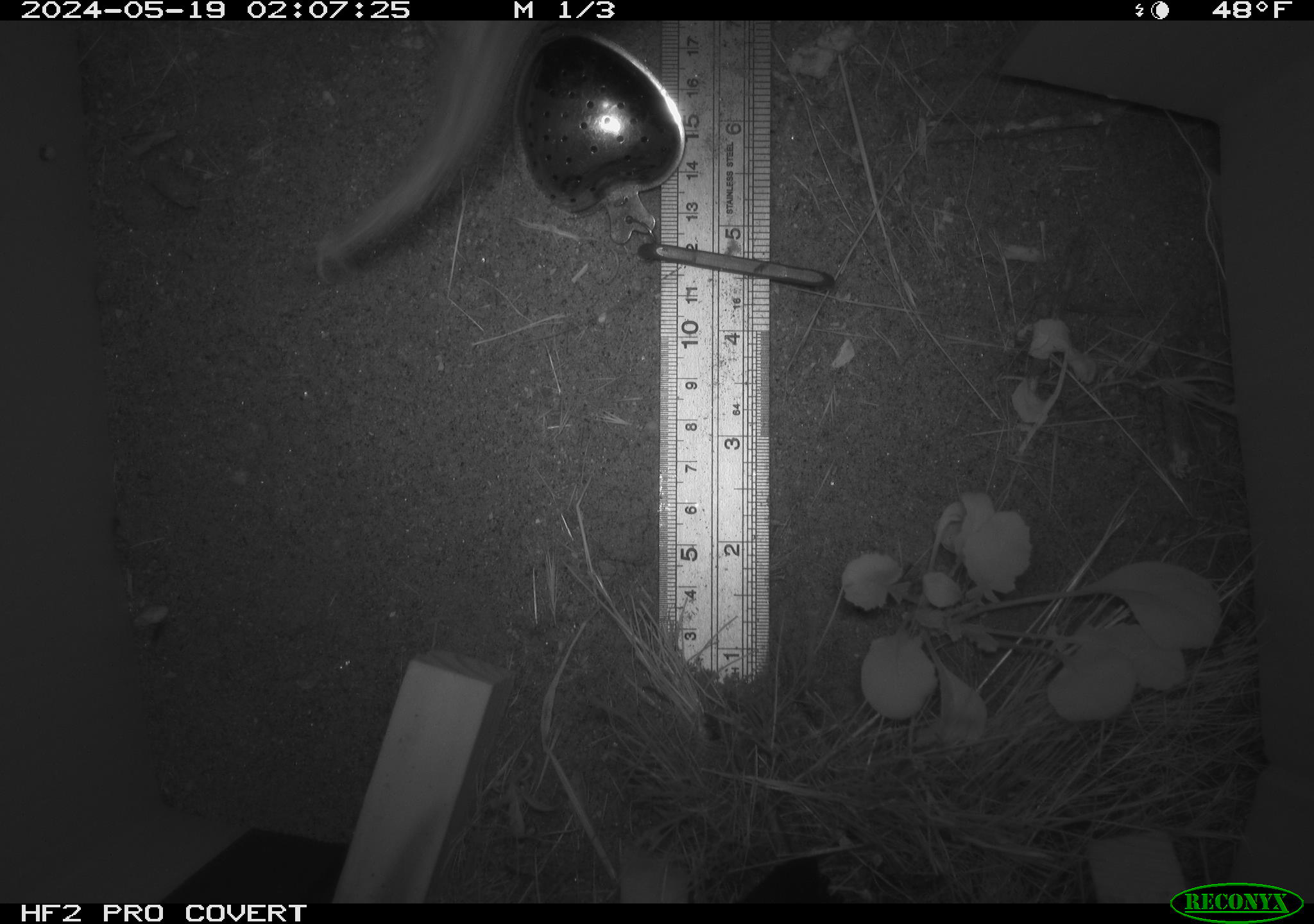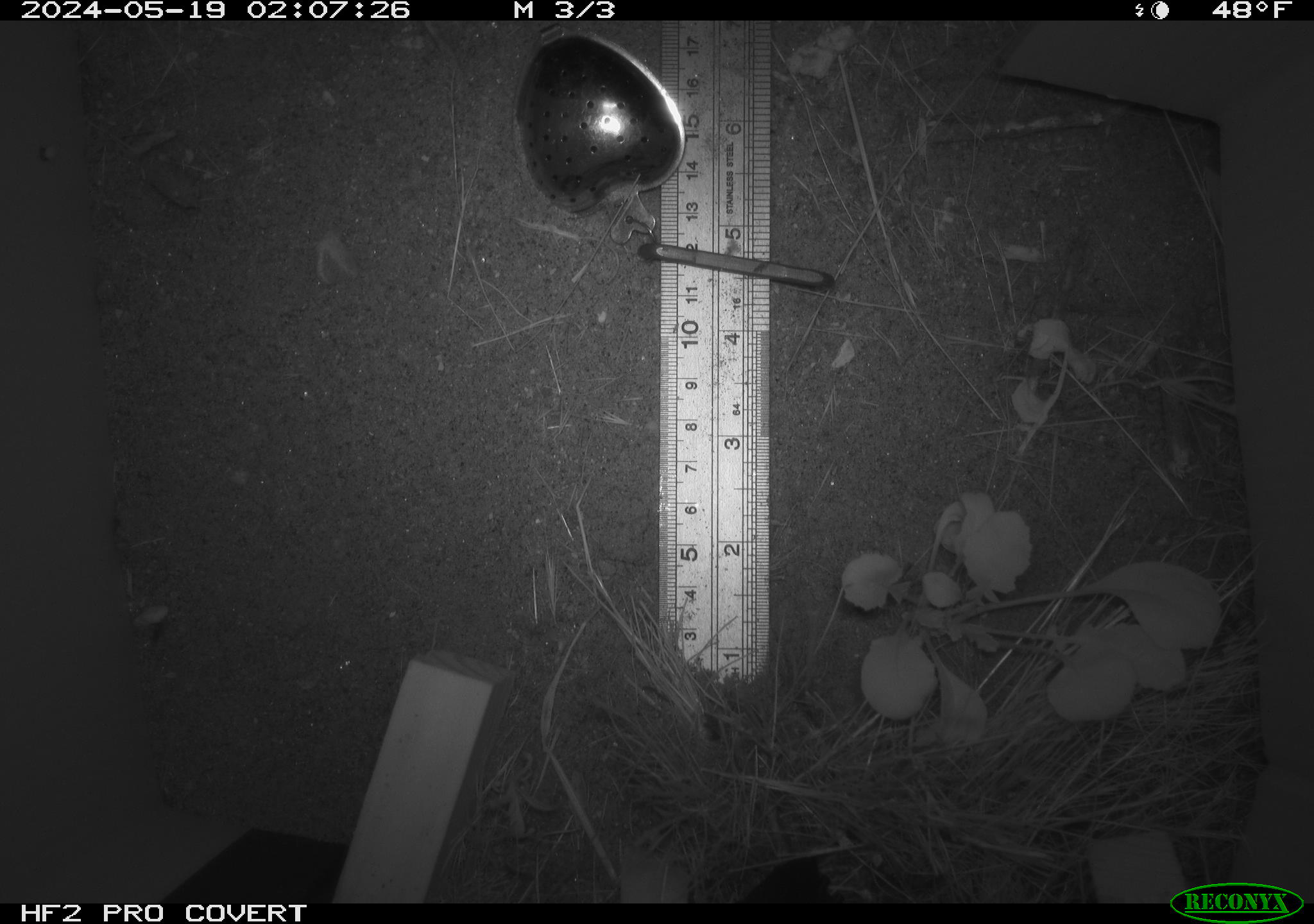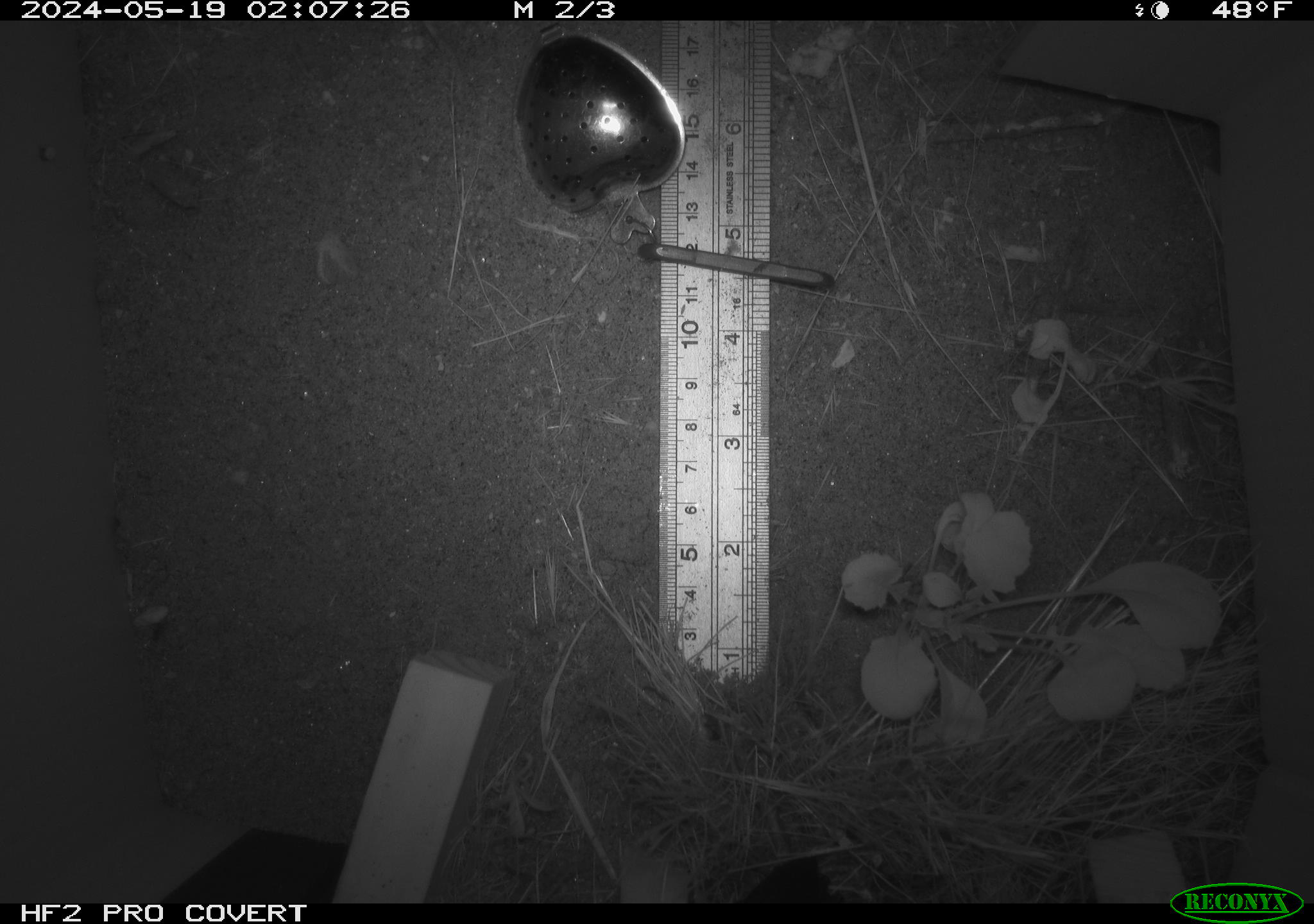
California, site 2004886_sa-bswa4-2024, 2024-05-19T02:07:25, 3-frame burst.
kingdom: Animalia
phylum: Chordata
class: Mammalia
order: Rodentia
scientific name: Rodentia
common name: rodent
Rodent (Rodentia).